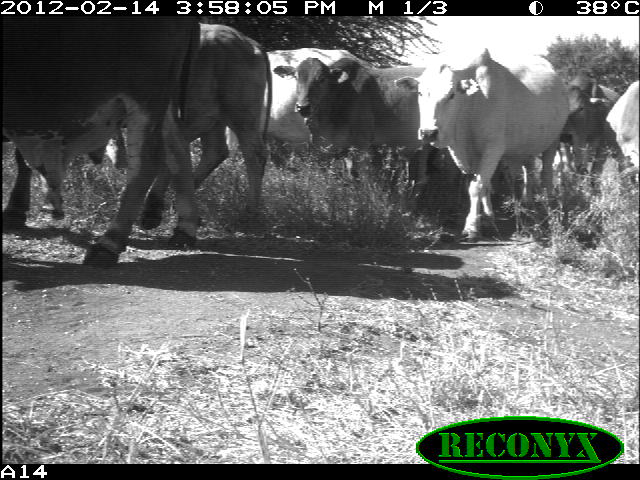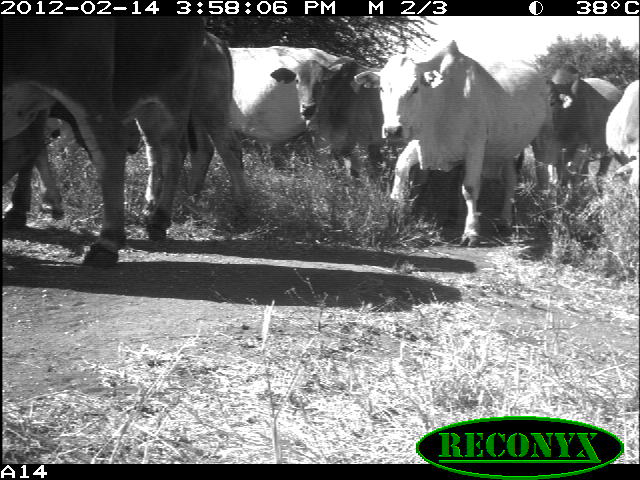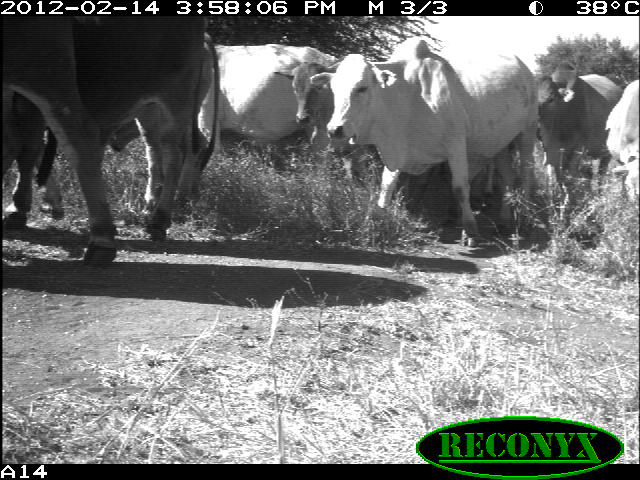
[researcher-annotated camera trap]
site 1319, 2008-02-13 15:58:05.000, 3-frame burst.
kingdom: Animalia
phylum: Chordata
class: Mammalia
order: Artiodactyla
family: Bovidae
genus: Bos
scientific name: Bos taurus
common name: domestic cattle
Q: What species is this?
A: Bos taurus (domestic cattle).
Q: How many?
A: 8.